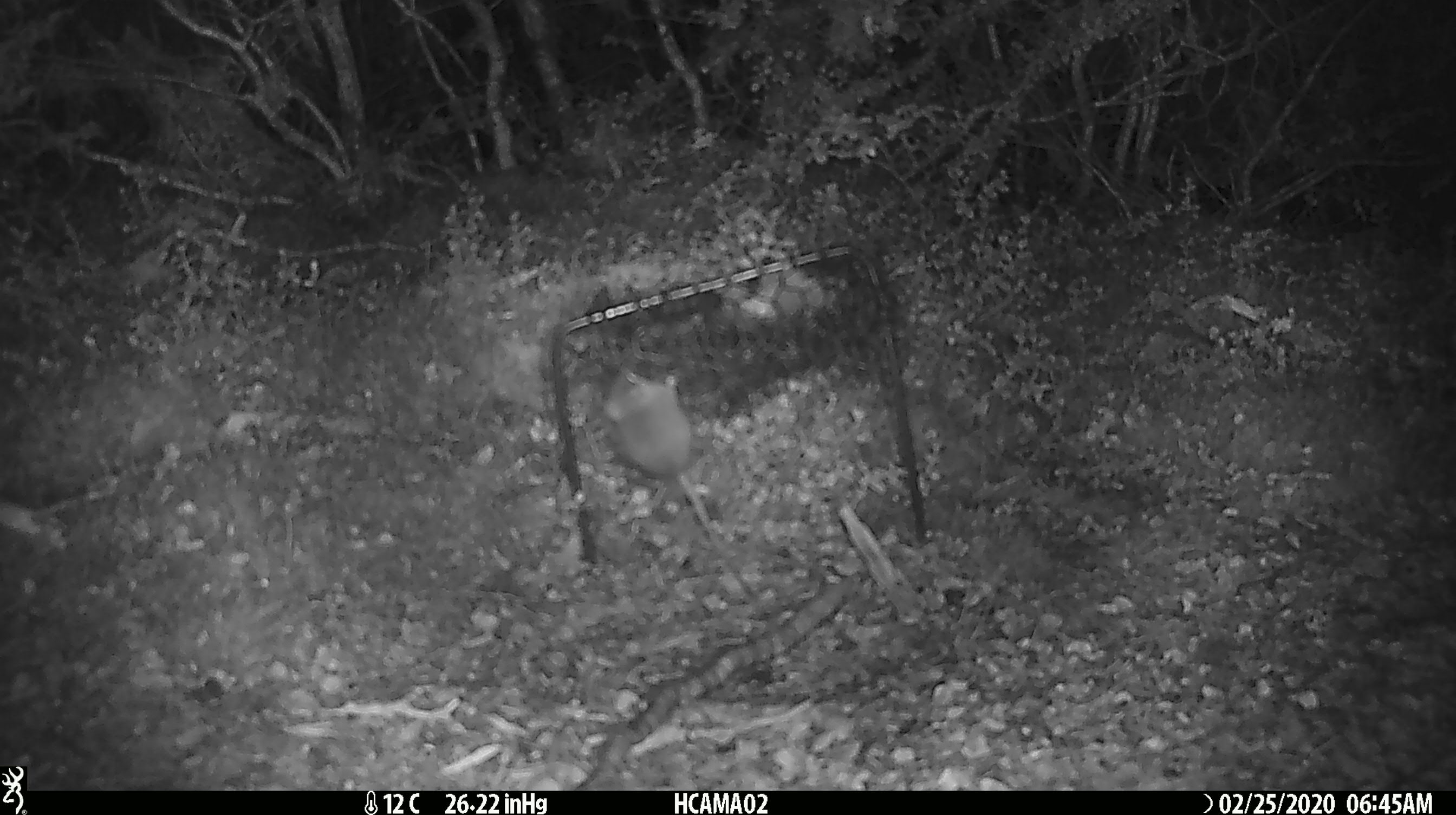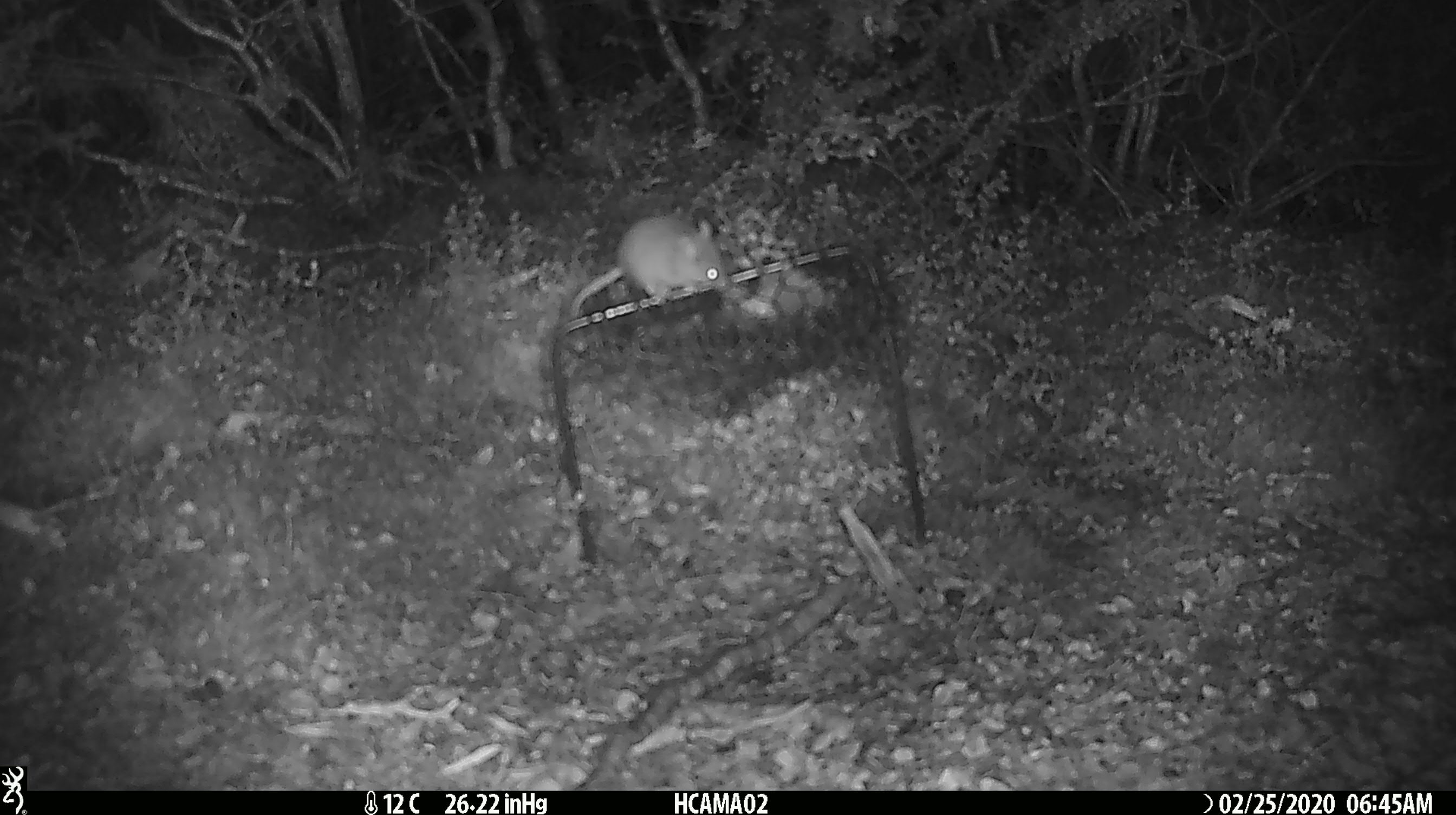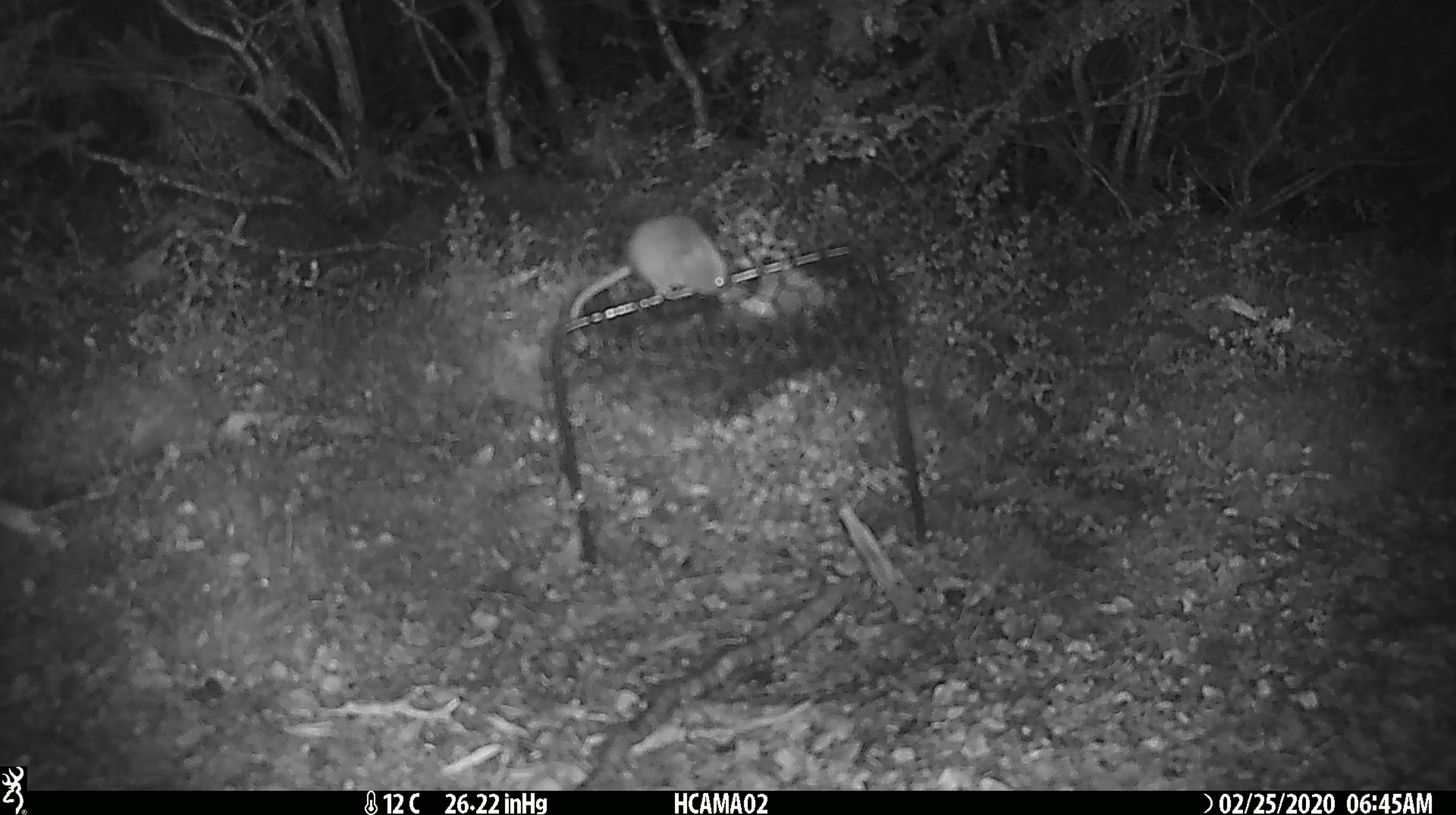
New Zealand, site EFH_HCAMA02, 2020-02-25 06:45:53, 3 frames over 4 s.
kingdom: Animalia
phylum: Chordata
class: Mammalia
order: Rodentia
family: Muridae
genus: Mus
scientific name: Mus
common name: mouse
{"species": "mouse (Mus)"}